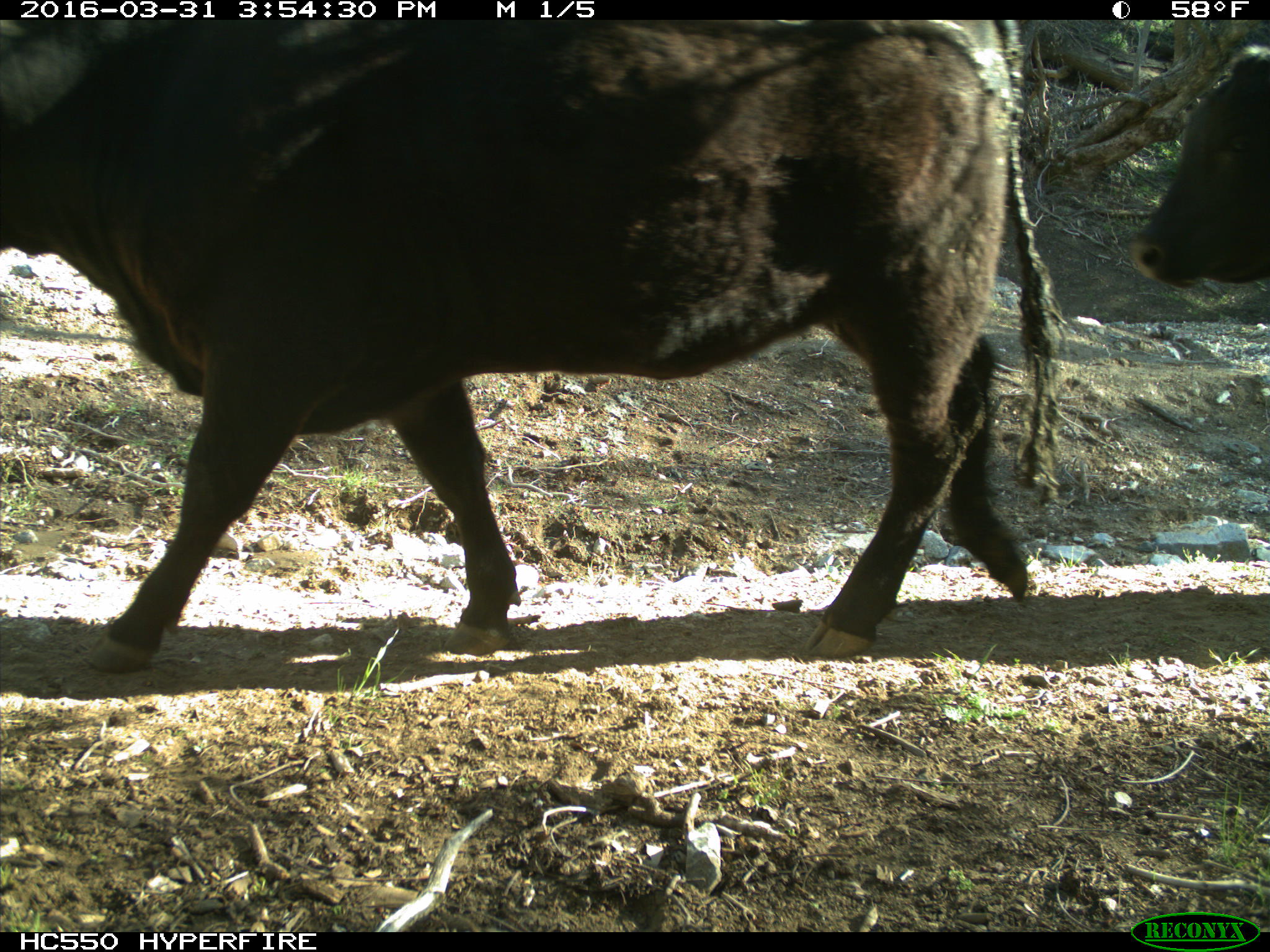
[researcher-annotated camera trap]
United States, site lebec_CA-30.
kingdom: Animalia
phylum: Chordata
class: Mammalia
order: Artiodactyla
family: Bovidae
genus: Bos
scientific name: Bos taurus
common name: domestic cow